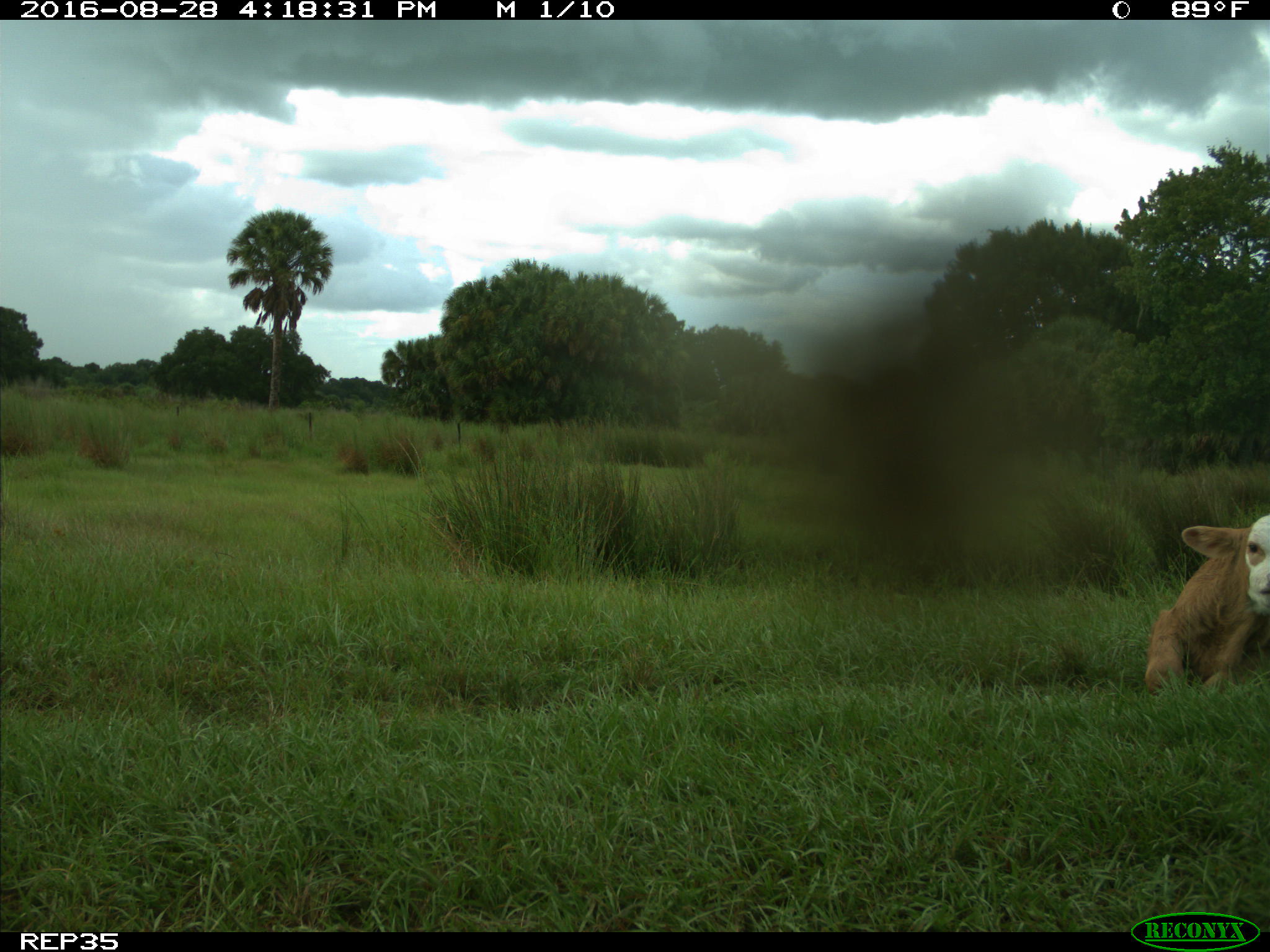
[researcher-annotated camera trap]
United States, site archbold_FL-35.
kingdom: Animalia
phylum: Chordata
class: Mammalia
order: Artiodactyla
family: Bovidae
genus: Bos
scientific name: Bos taurus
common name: domestic cow